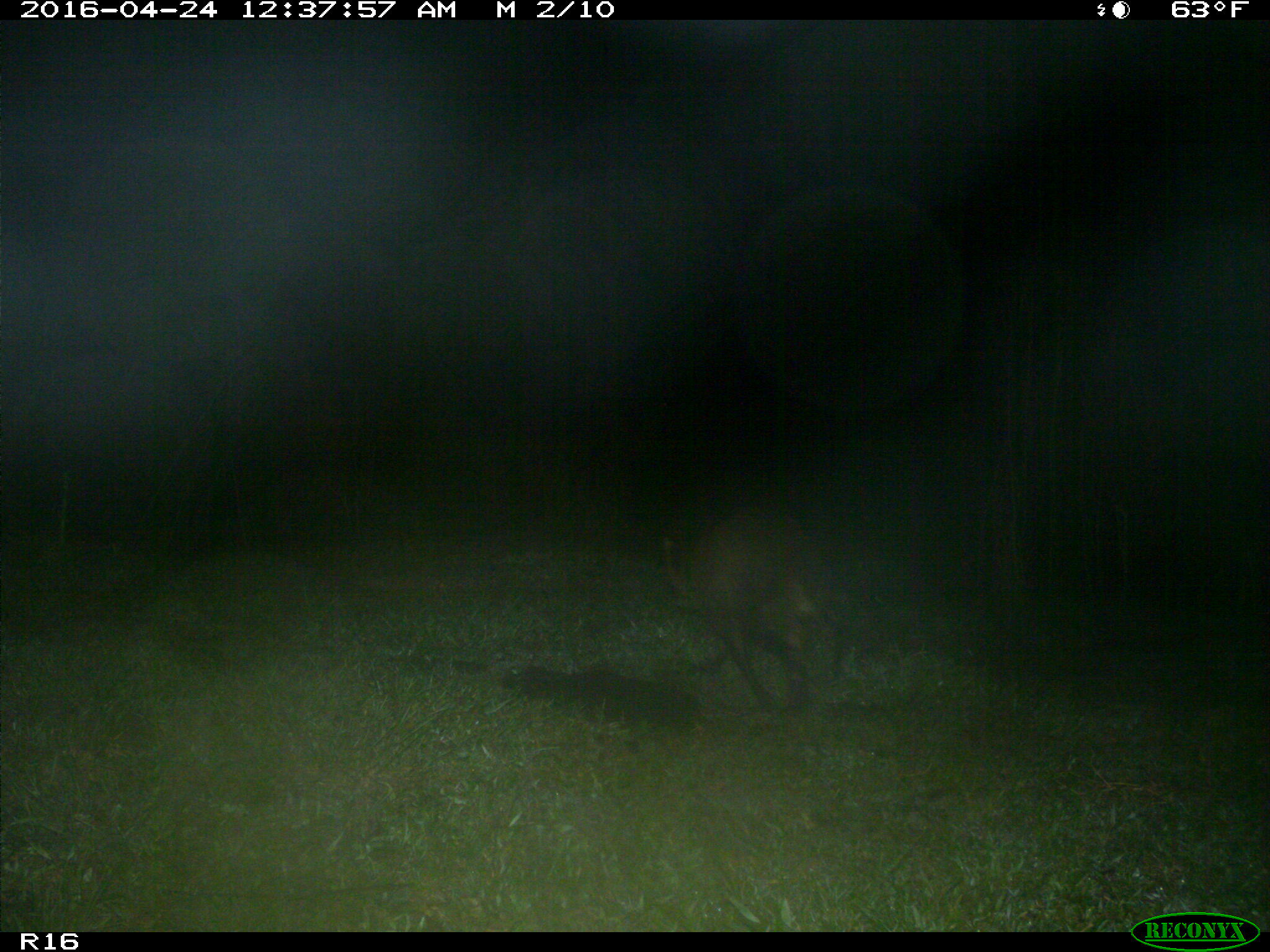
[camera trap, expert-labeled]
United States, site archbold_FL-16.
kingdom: Animalia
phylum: Chordata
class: Mammalia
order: Carnivora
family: Procyonidae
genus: Procyon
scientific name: Procyon lotor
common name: common raccoon